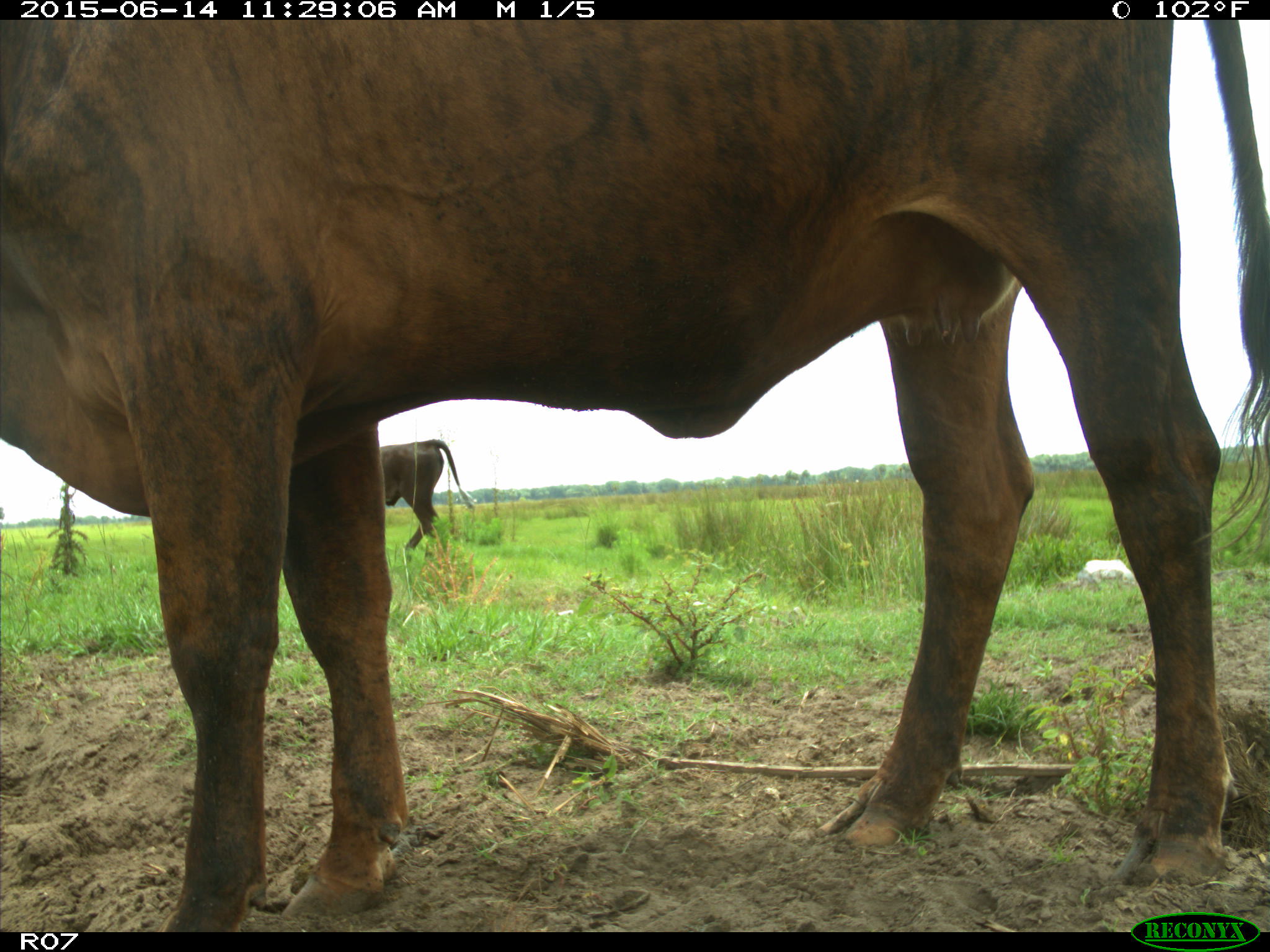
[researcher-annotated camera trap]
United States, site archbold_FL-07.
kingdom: Animalia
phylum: Chordata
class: Mammalia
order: Artiodactyla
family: Bovidae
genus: Bos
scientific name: Bos taurus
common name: domestic cow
Bos taurus (domestic cow).